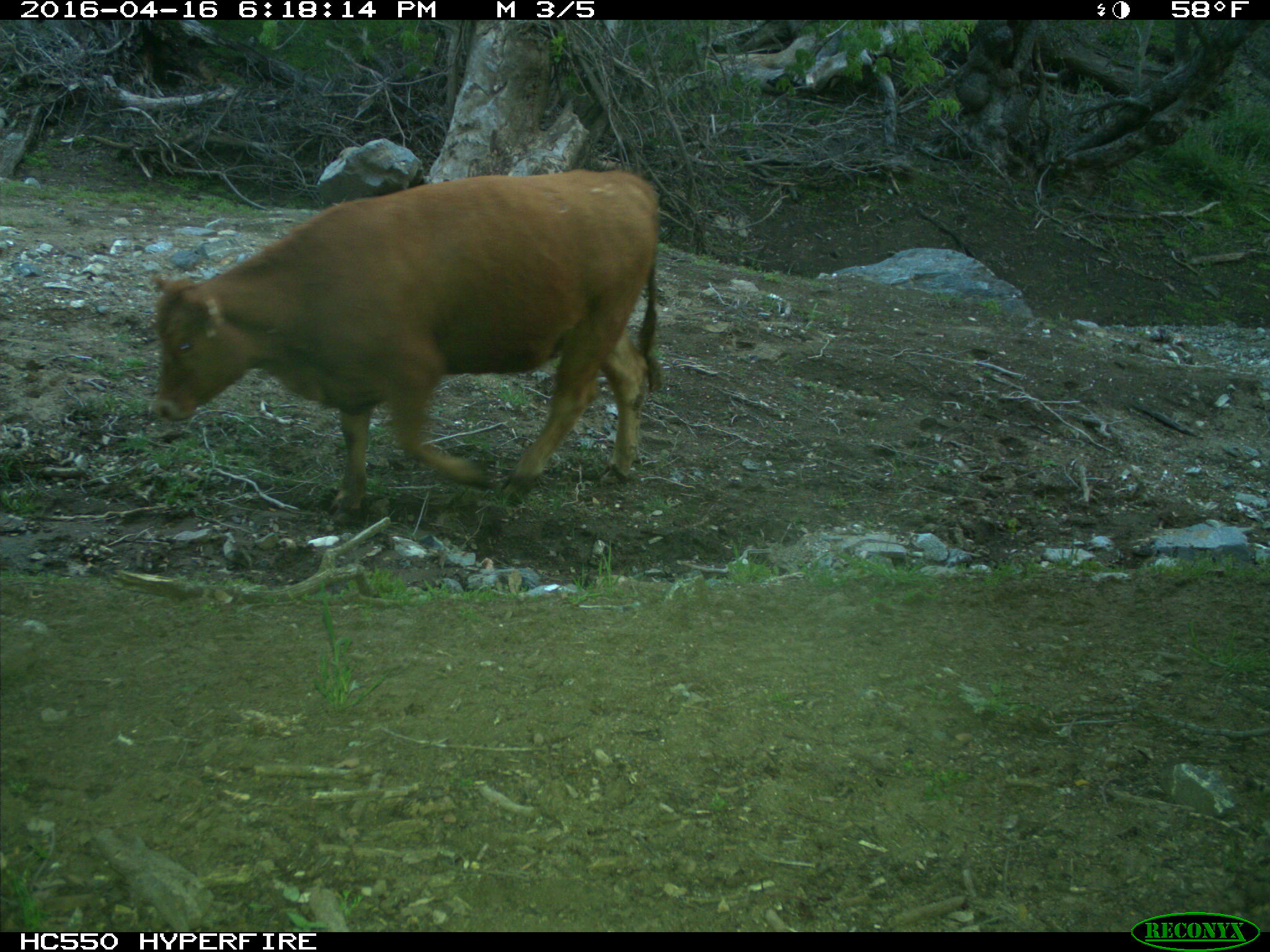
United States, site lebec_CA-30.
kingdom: Animalia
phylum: Chordata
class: Mammalia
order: Artiodactyla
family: Bovidae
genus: Bos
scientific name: Bos taurus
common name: domestic cow